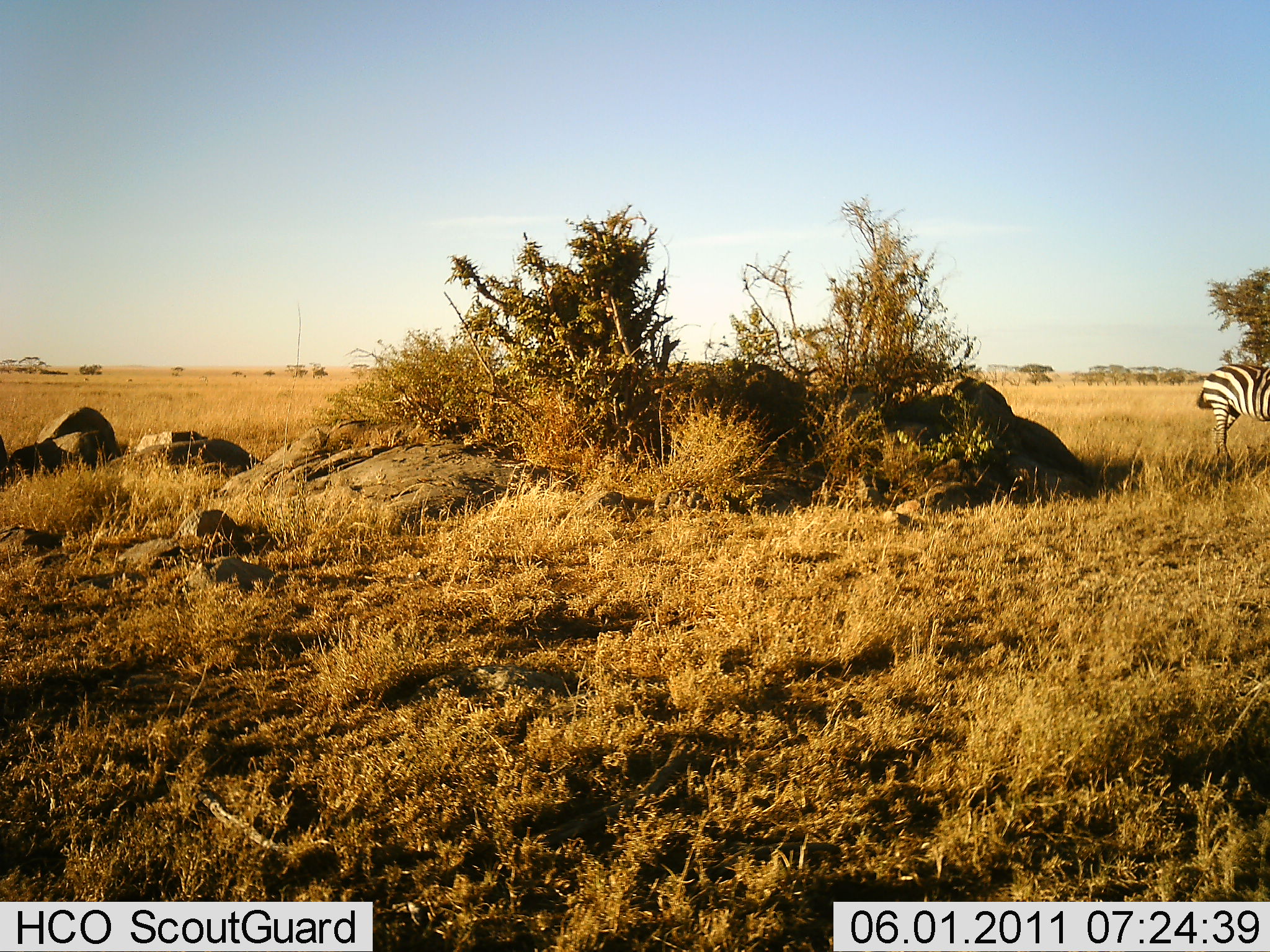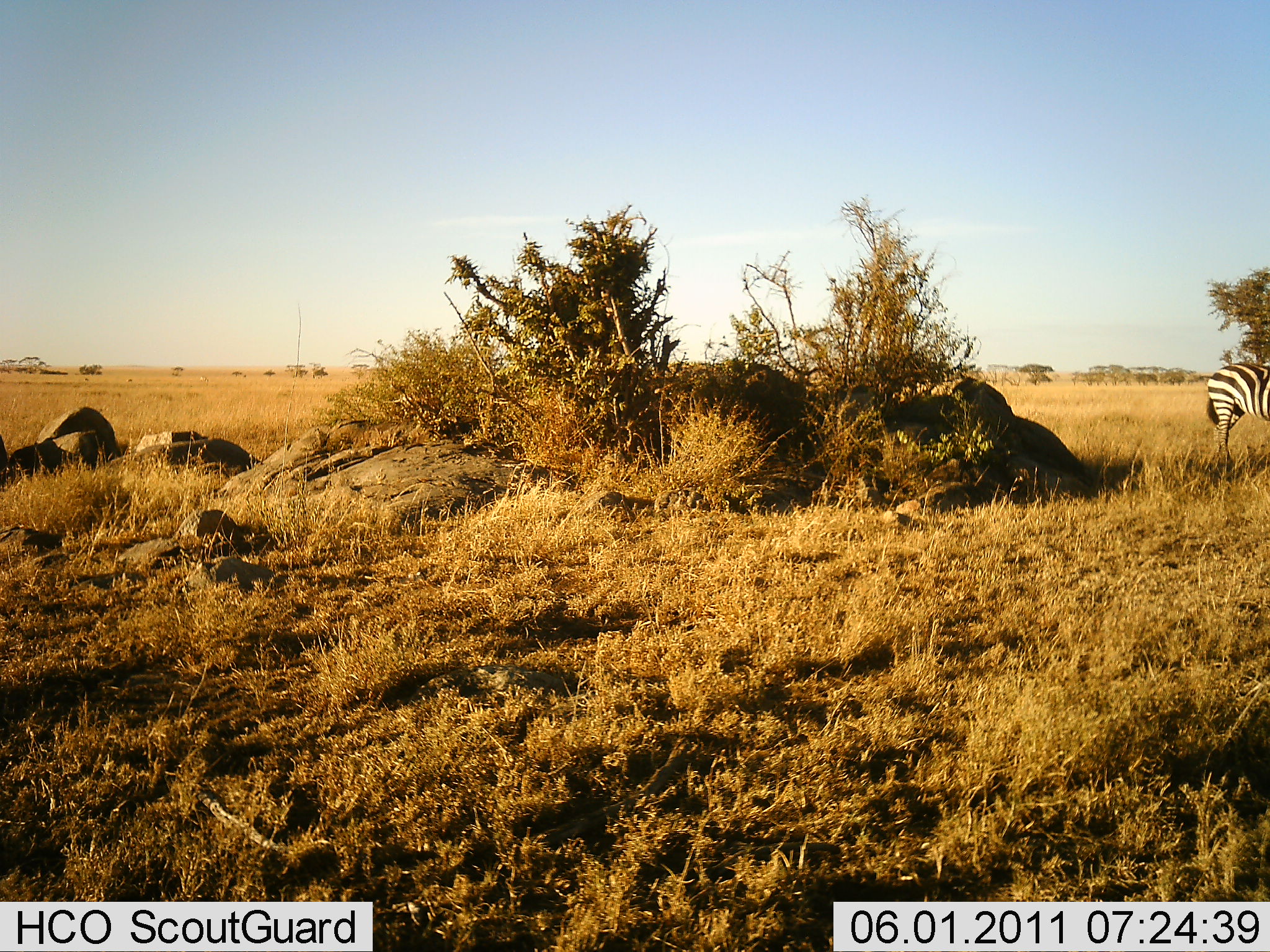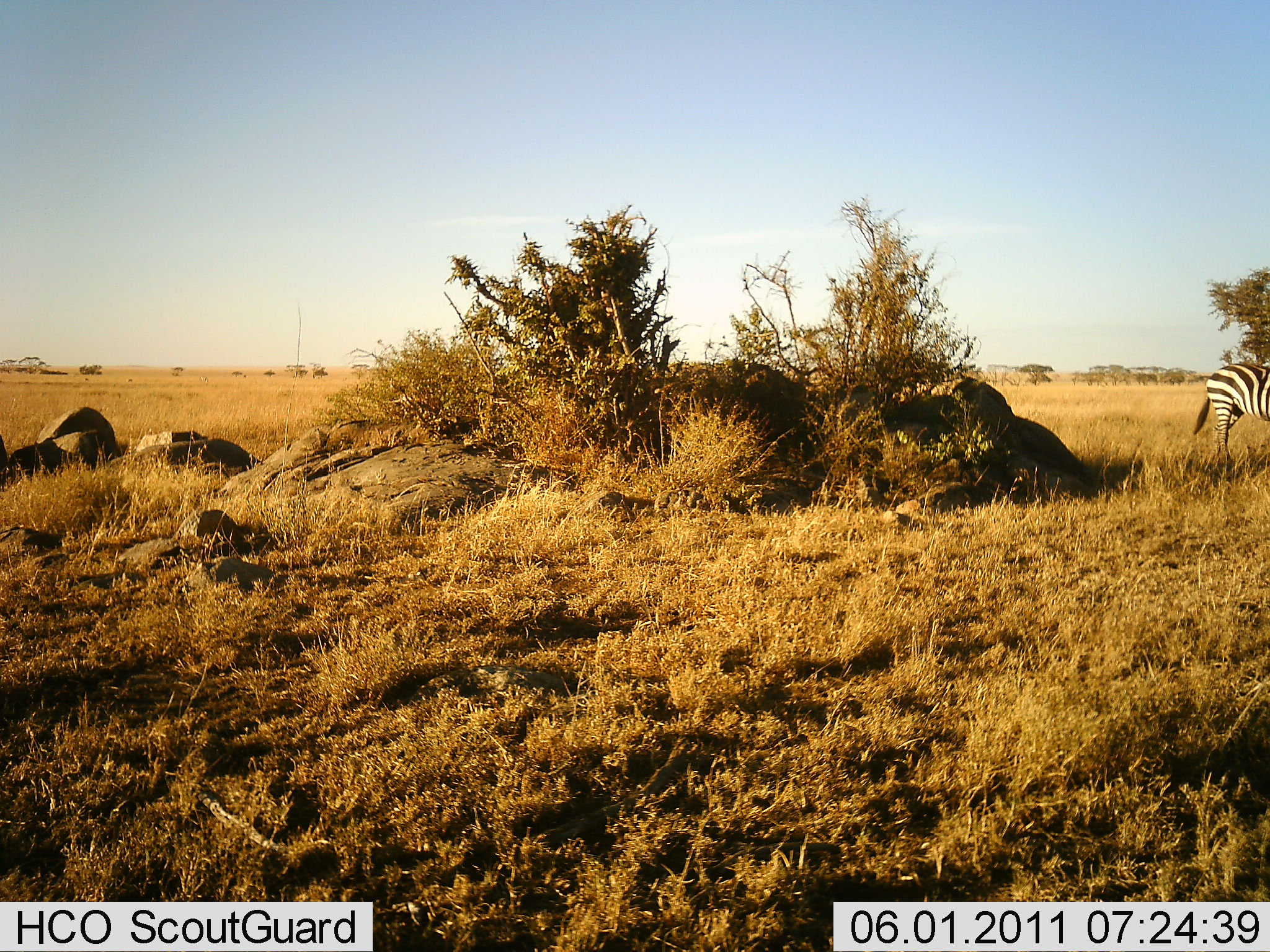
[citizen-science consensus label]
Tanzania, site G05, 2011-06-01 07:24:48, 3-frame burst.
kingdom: Animalia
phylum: Chordata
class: Mammalia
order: Perissodactyla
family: Equidae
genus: Equus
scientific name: Equus quagga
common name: plains zebra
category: zebra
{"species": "zebra (plains zebra) (Equus quagga)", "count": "1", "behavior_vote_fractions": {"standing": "80%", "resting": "0%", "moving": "20%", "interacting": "0%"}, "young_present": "0%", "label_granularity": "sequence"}